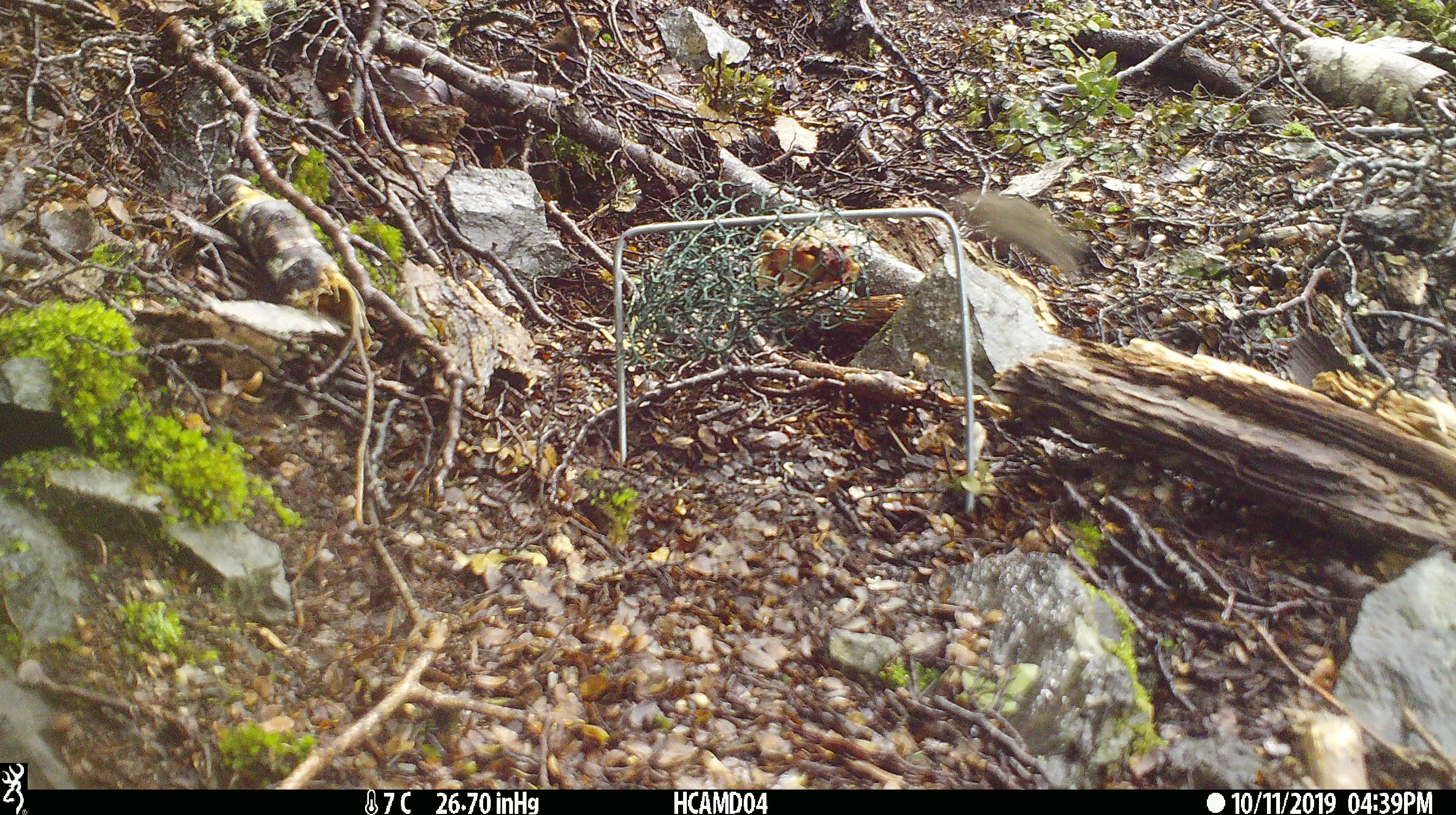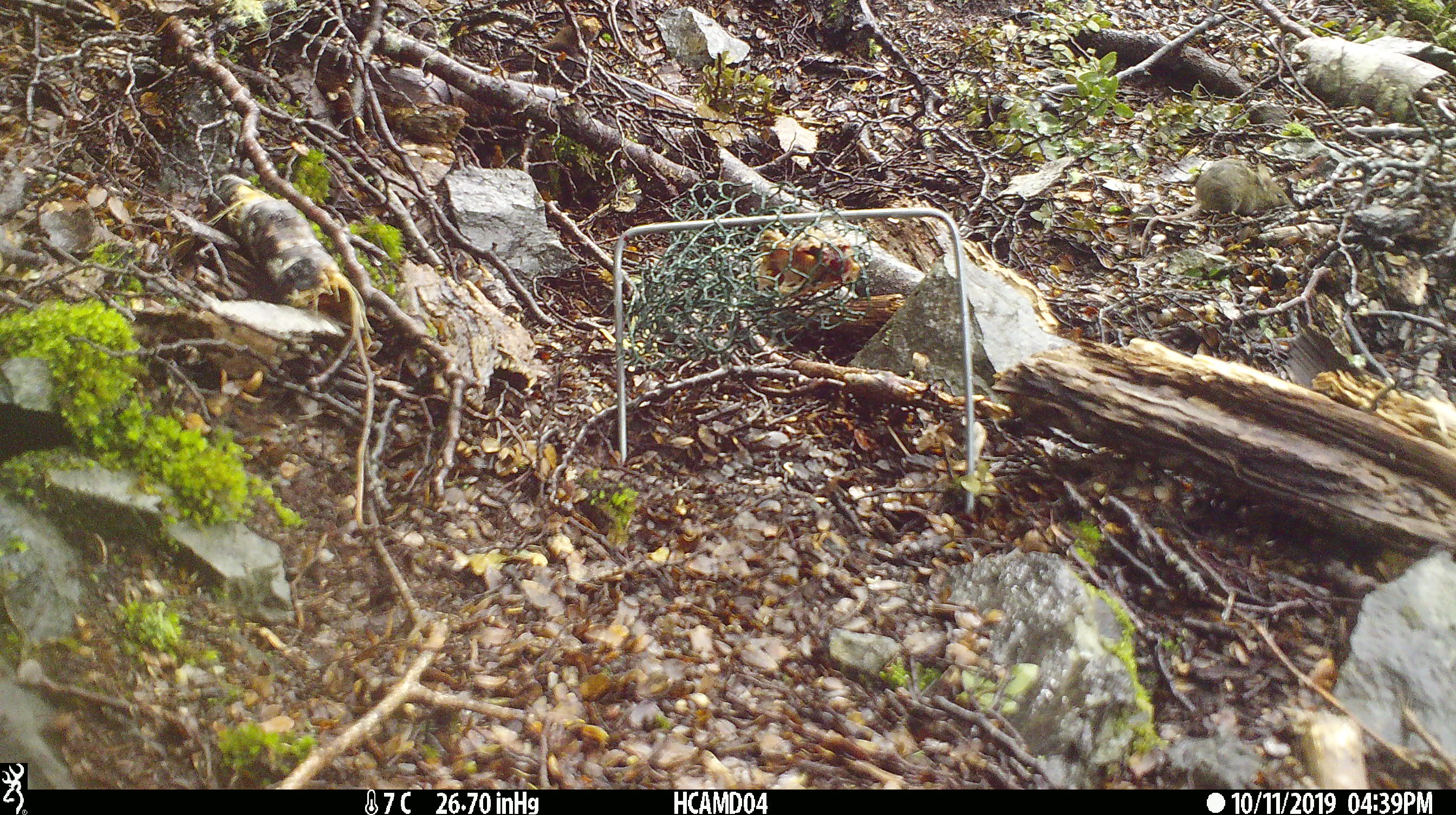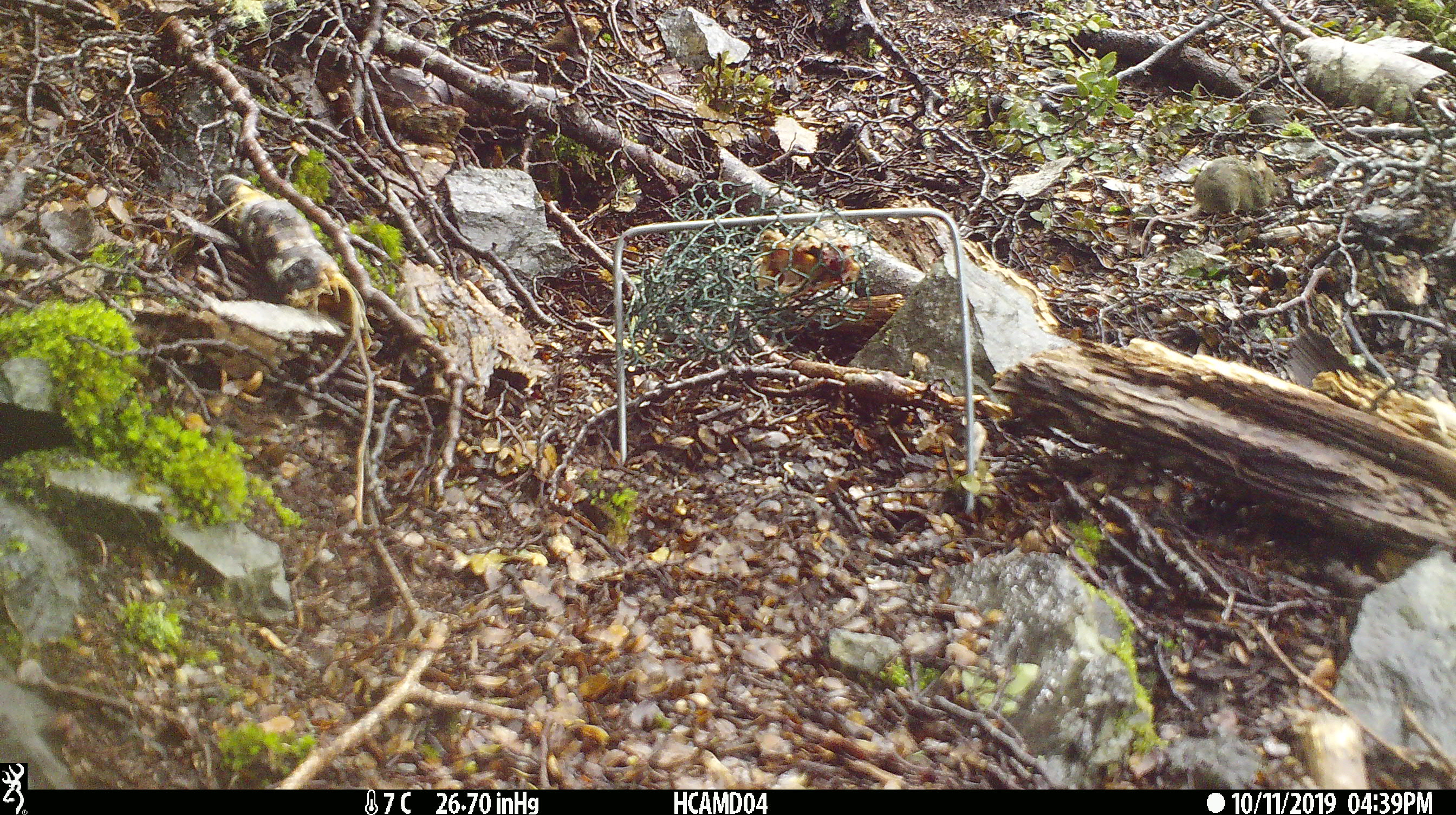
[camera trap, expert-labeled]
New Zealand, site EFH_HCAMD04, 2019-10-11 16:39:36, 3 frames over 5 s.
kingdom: Animalia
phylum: Chordata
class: Mammalia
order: Rodentia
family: Muridae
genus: Mus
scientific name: Mus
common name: mouse